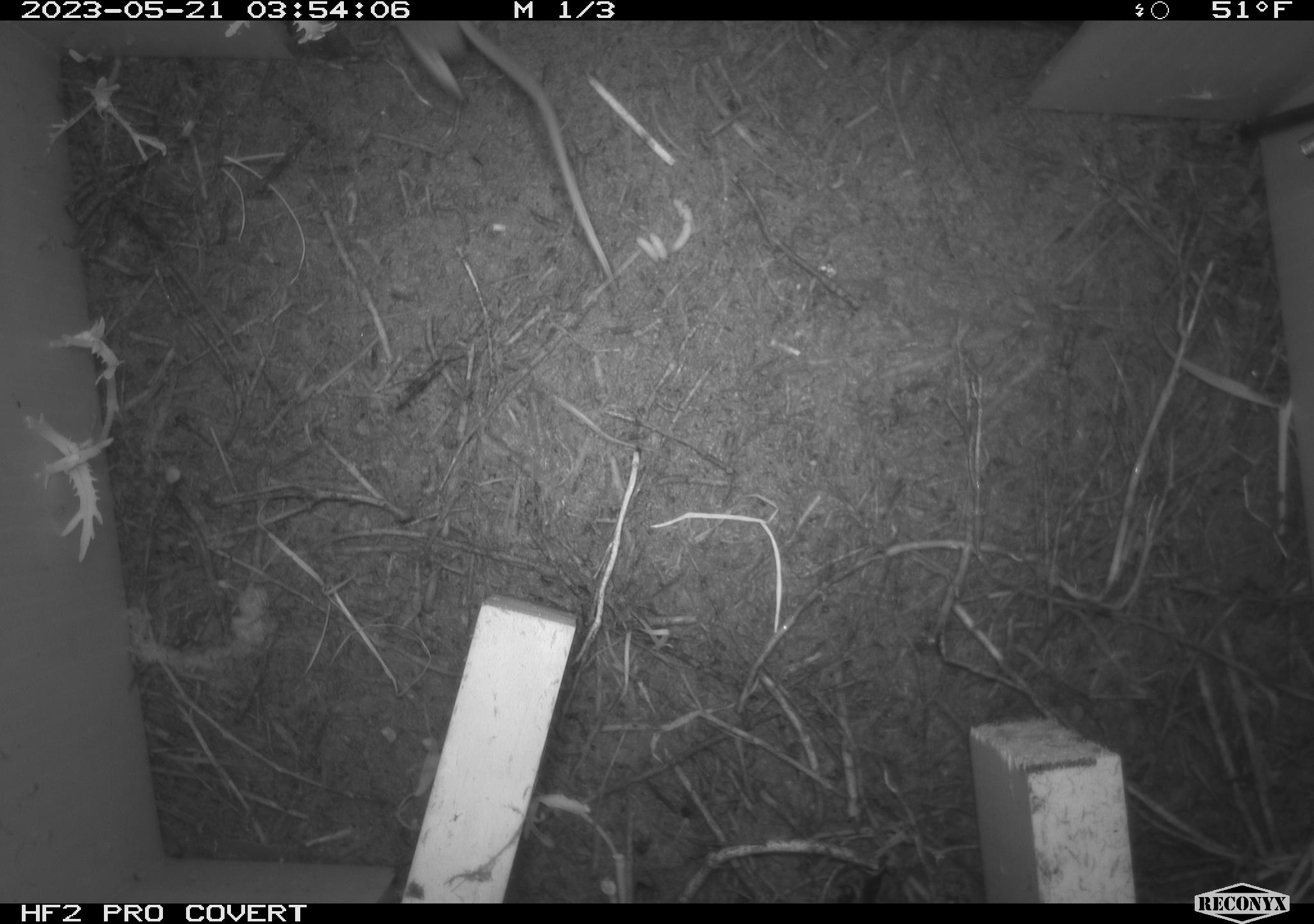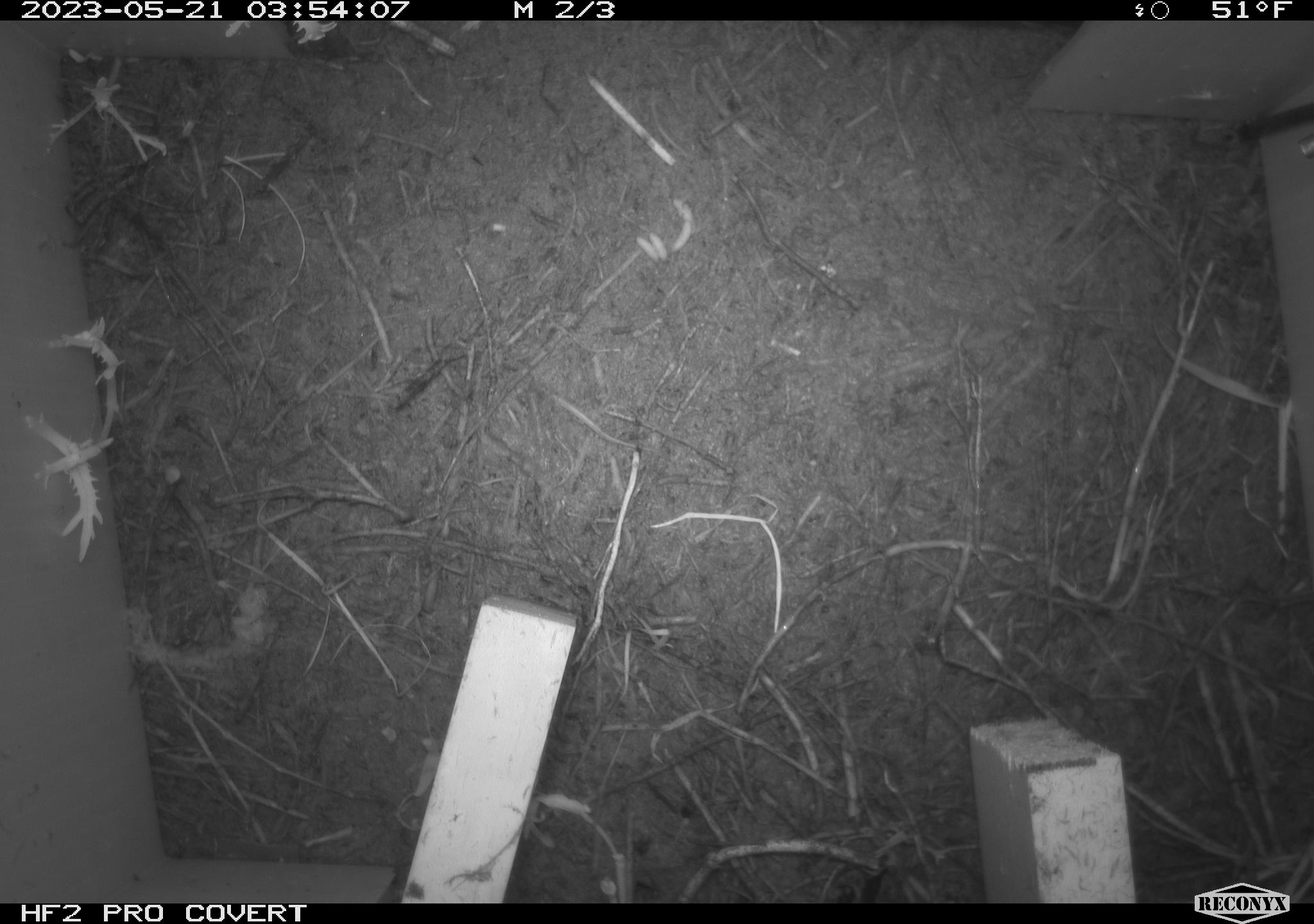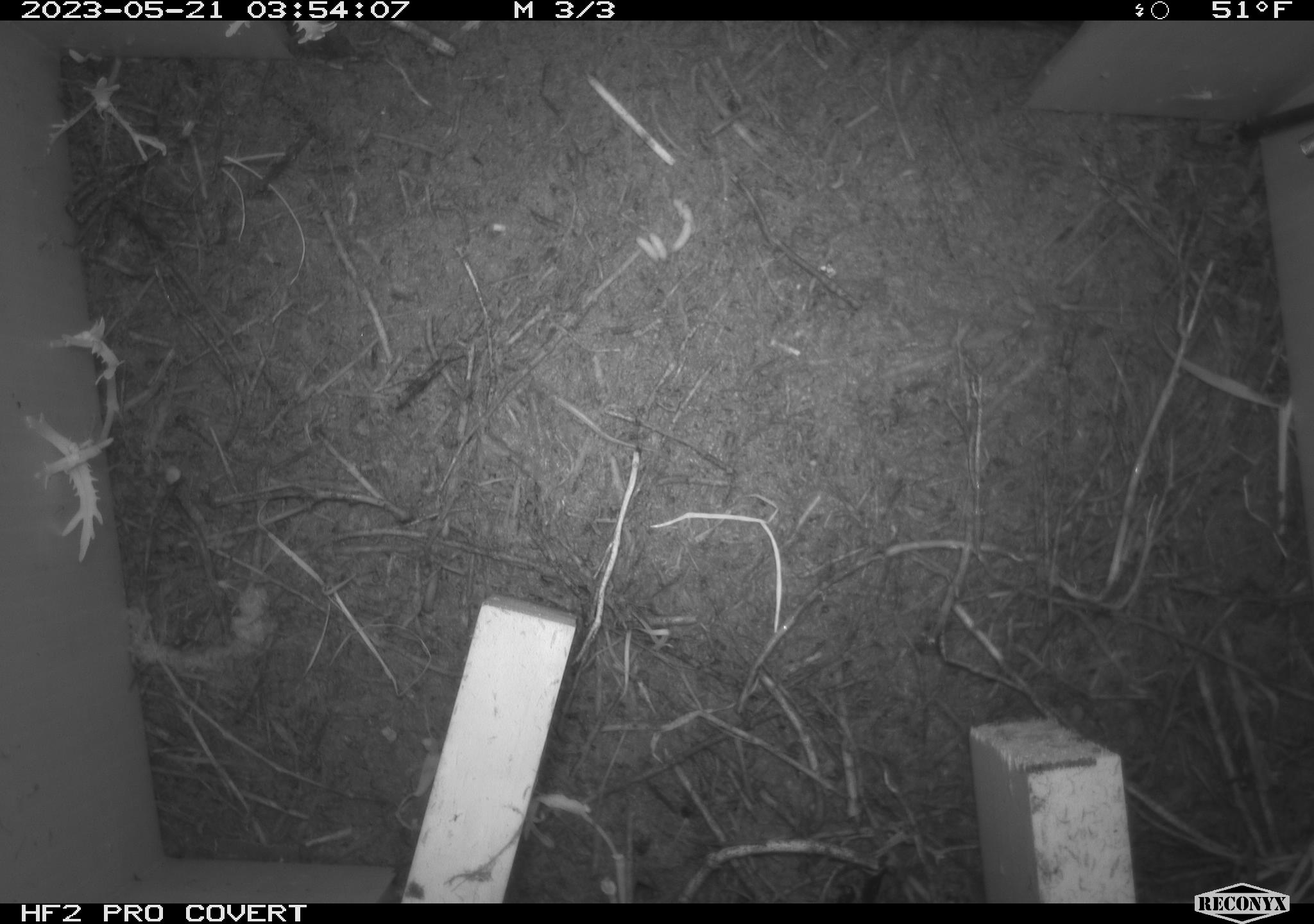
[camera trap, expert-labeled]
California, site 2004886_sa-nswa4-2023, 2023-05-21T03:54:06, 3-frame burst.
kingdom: Animalia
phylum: Chordata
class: Mammalia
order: Rodentia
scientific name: Rodentia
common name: rodent